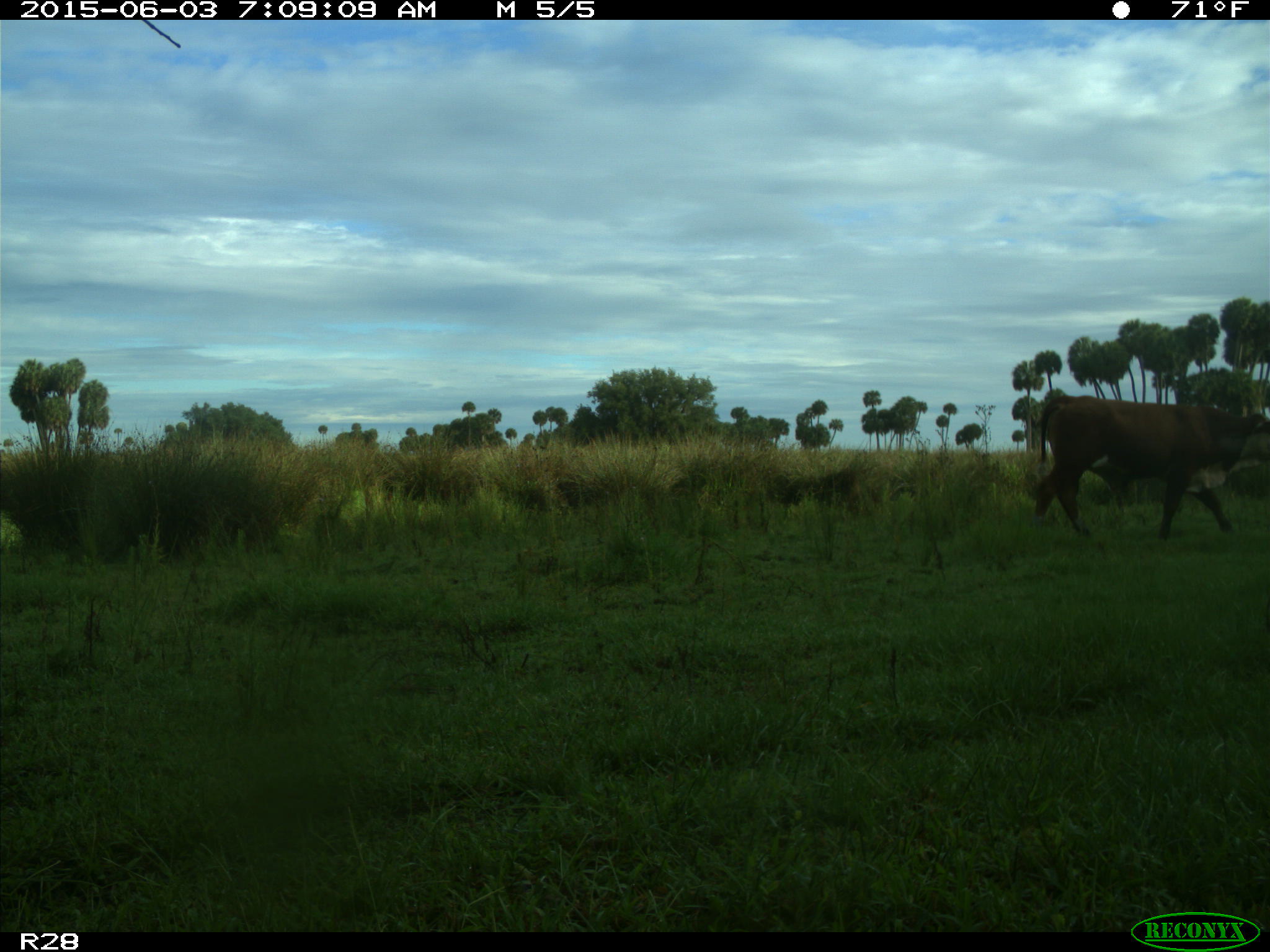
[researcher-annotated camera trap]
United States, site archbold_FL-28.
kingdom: Animalia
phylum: Chordata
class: Mammalia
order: Artiodactyla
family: Bovidae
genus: Bos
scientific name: Bos taurus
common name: domestic cow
Bos taurus (domestic cow).